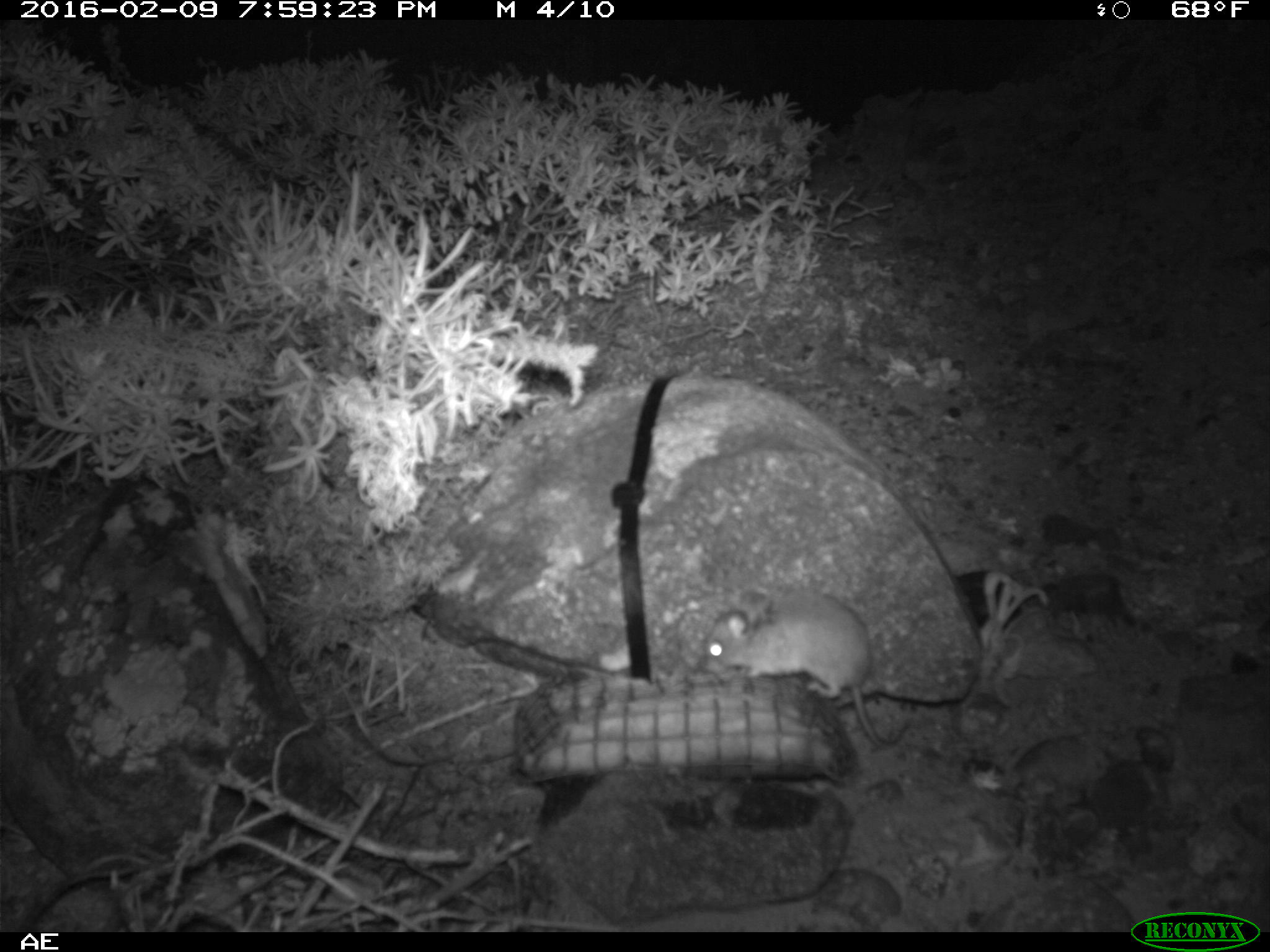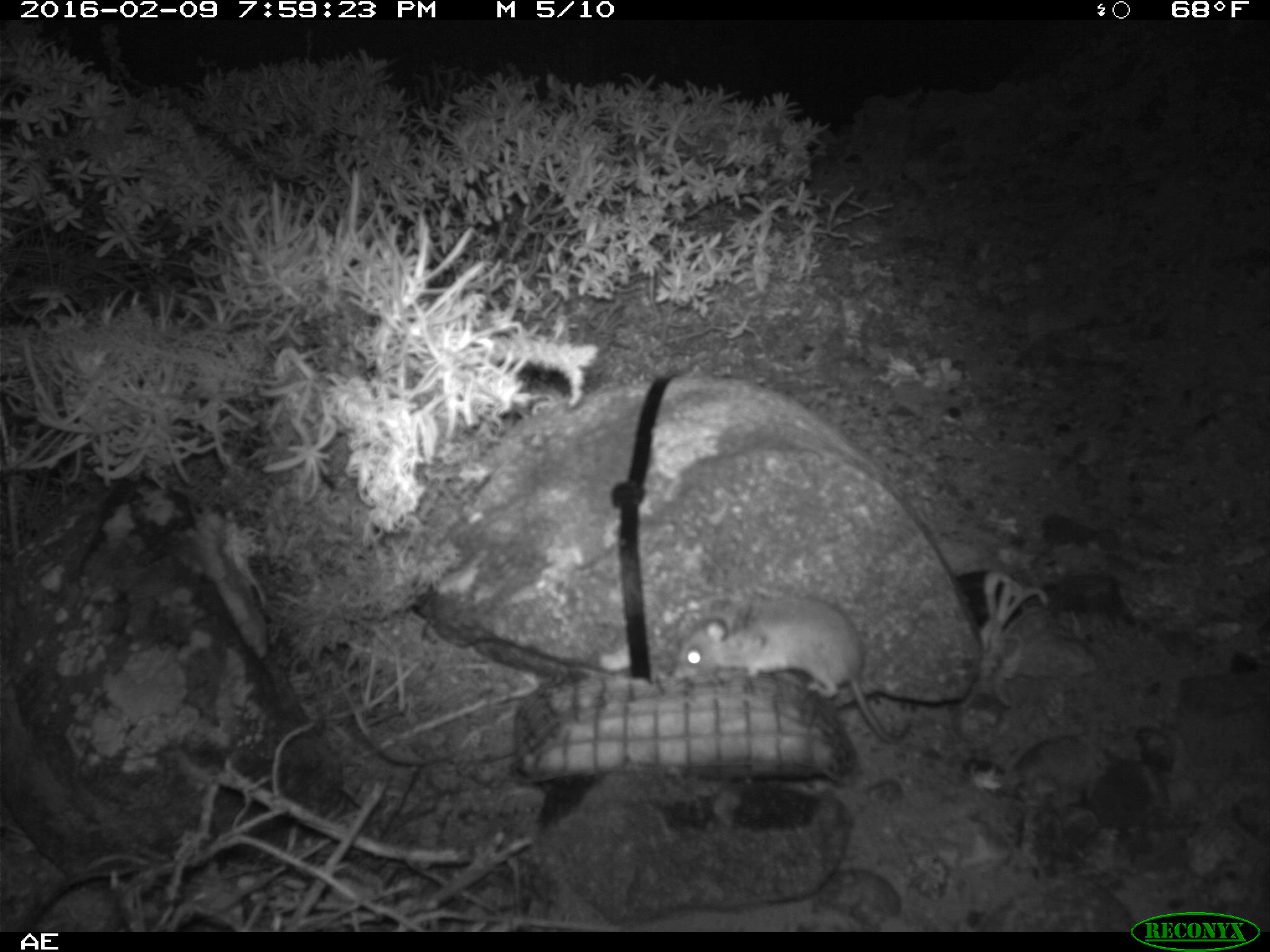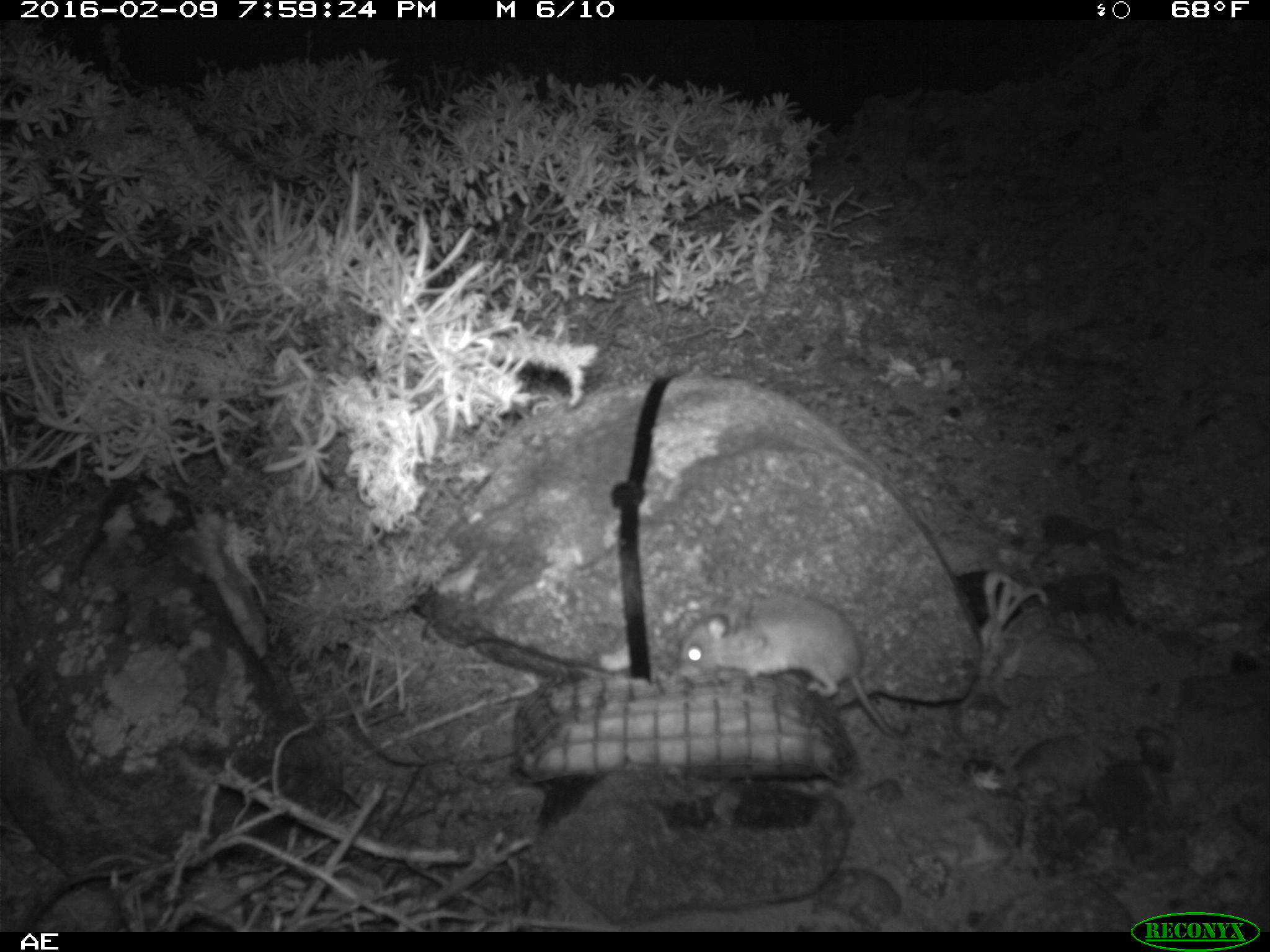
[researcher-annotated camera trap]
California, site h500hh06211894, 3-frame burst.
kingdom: Animalia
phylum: Chordata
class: Mammalia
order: Rodentia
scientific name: Rodentia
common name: rodent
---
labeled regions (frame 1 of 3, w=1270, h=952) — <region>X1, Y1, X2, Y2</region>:
rodent: <region>702, 591, 904, 751</region>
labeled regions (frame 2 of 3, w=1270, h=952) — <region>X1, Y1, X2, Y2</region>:
rodent: <region>673, 590, 914, 741</region>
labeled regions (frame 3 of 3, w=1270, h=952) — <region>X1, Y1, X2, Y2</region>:
rodent: <region>679, 594, 910, 741</region>